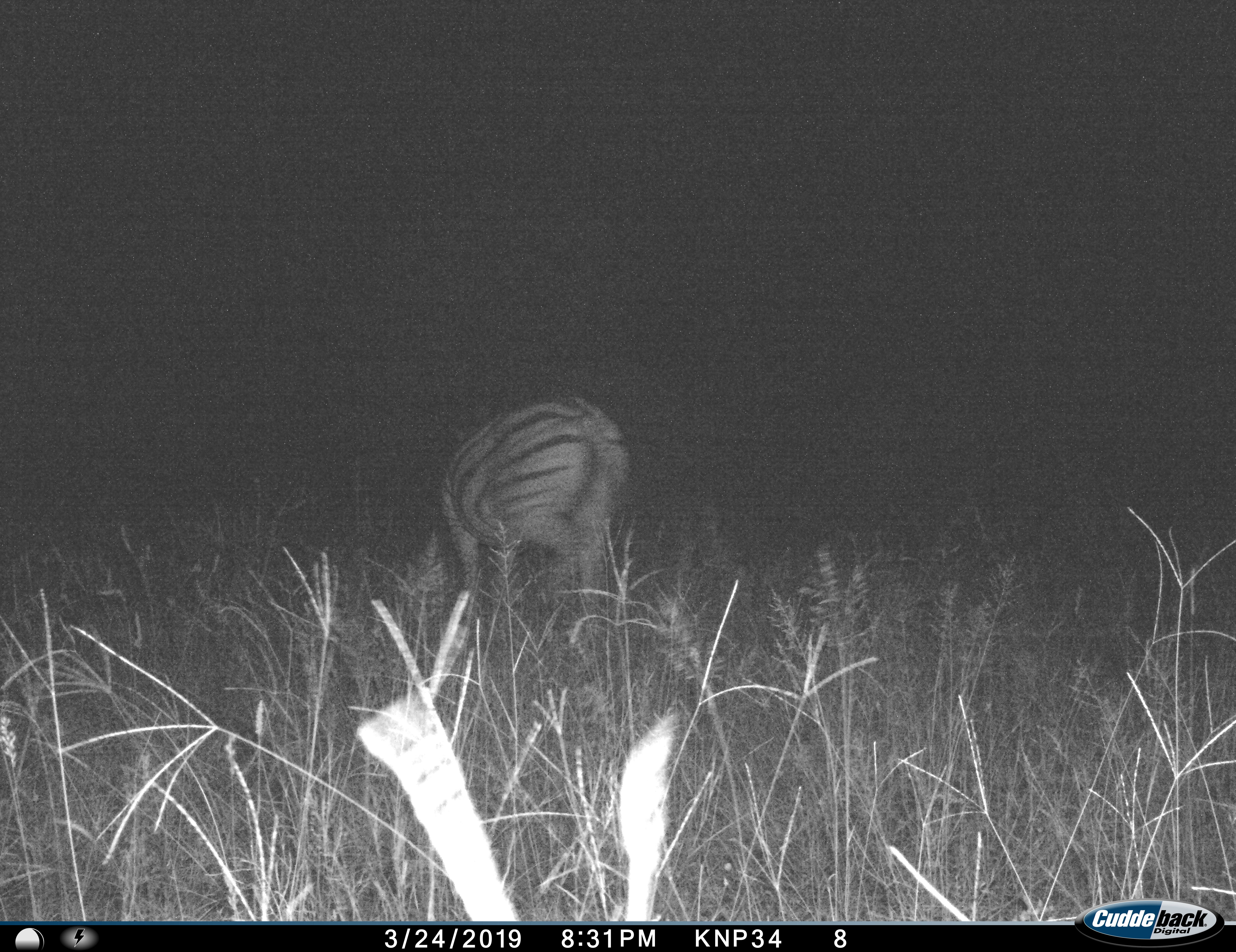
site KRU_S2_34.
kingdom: Animalia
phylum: Chordata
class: Mammalia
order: Perissodactyla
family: Equidae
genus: Equus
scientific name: Equus quagga burchellii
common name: burchell's zebra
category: zebraburchells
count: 1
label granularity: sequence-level